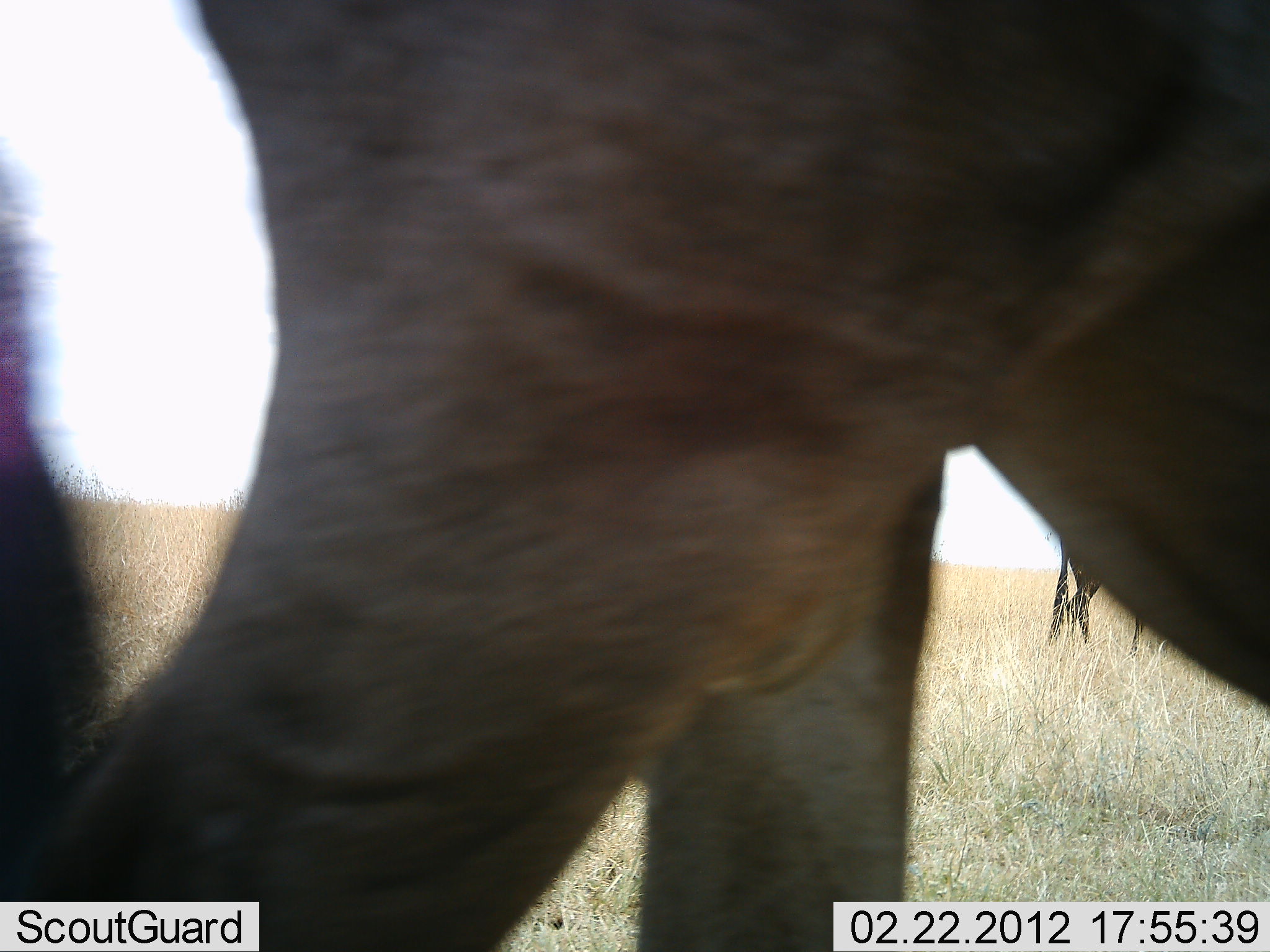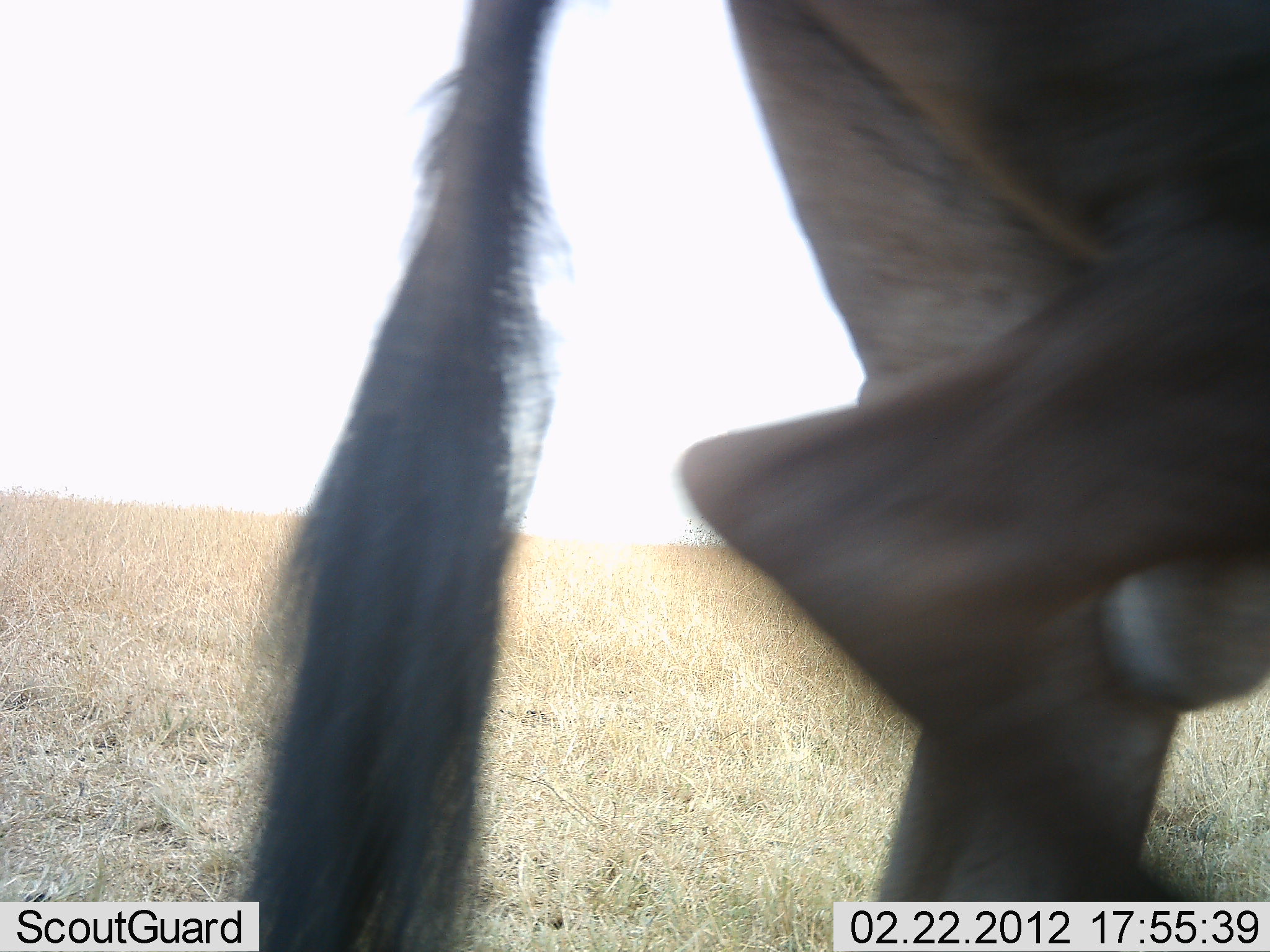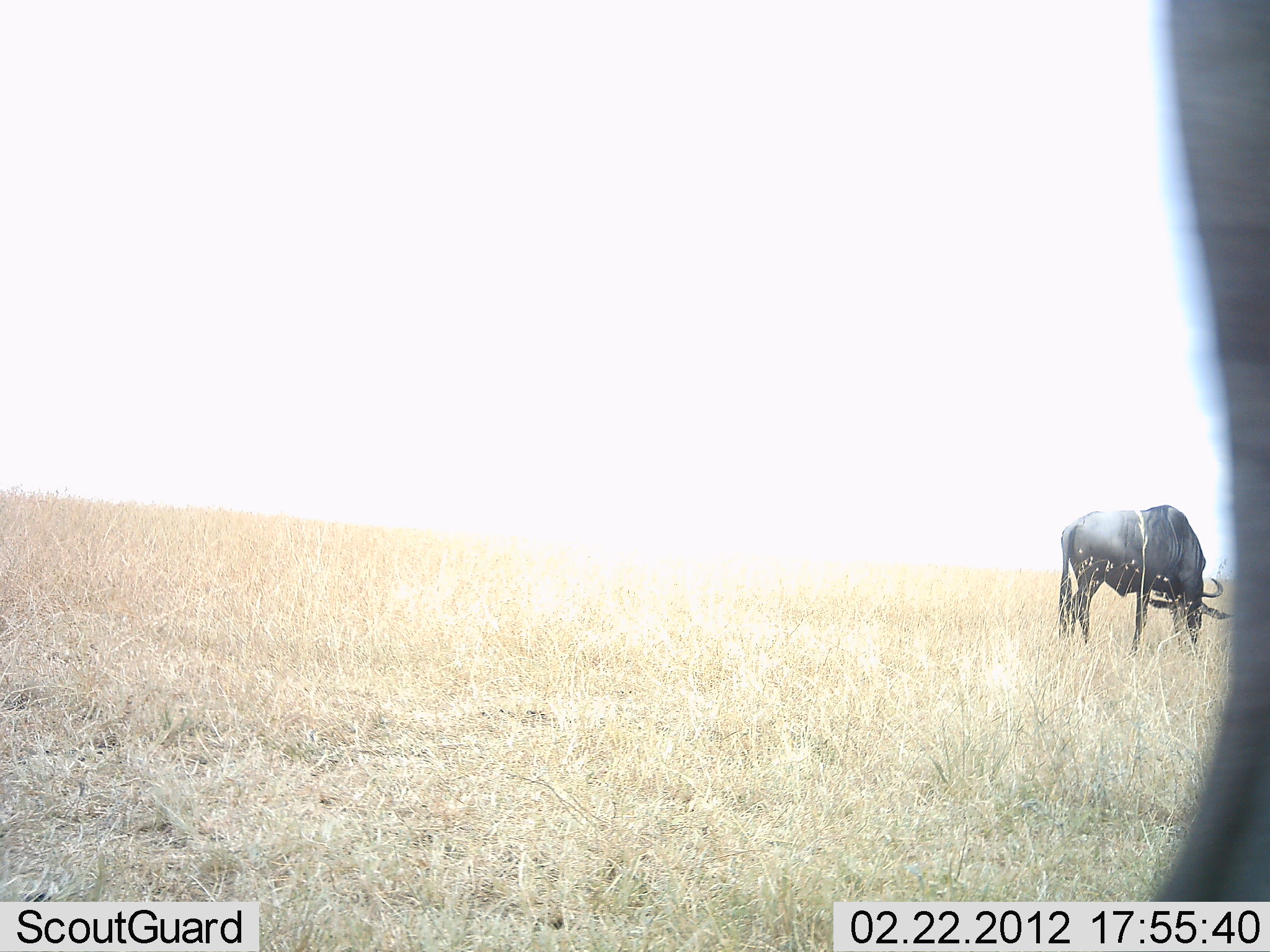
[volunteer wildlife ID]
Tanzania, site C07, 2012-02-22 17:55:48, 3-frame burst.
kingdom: Animalia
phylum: Chordata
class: Mammalia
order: Artiodactyla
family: Bovidae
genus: Connochaetes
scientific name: Connochaetes taurinus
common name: blue wildebeest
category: wildebeest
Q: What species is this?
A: Wildebeest (blue wildebeest) (Connochaetes taurinus).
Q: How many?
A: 2.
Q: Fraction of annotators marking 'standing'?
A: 44%.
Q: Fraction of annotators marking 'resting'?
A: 0%.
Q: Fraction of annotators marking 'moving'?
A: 72%.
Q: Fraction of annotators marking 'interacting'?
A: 0%.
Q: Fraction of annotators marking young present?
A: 0%.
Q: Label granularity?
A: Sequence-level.